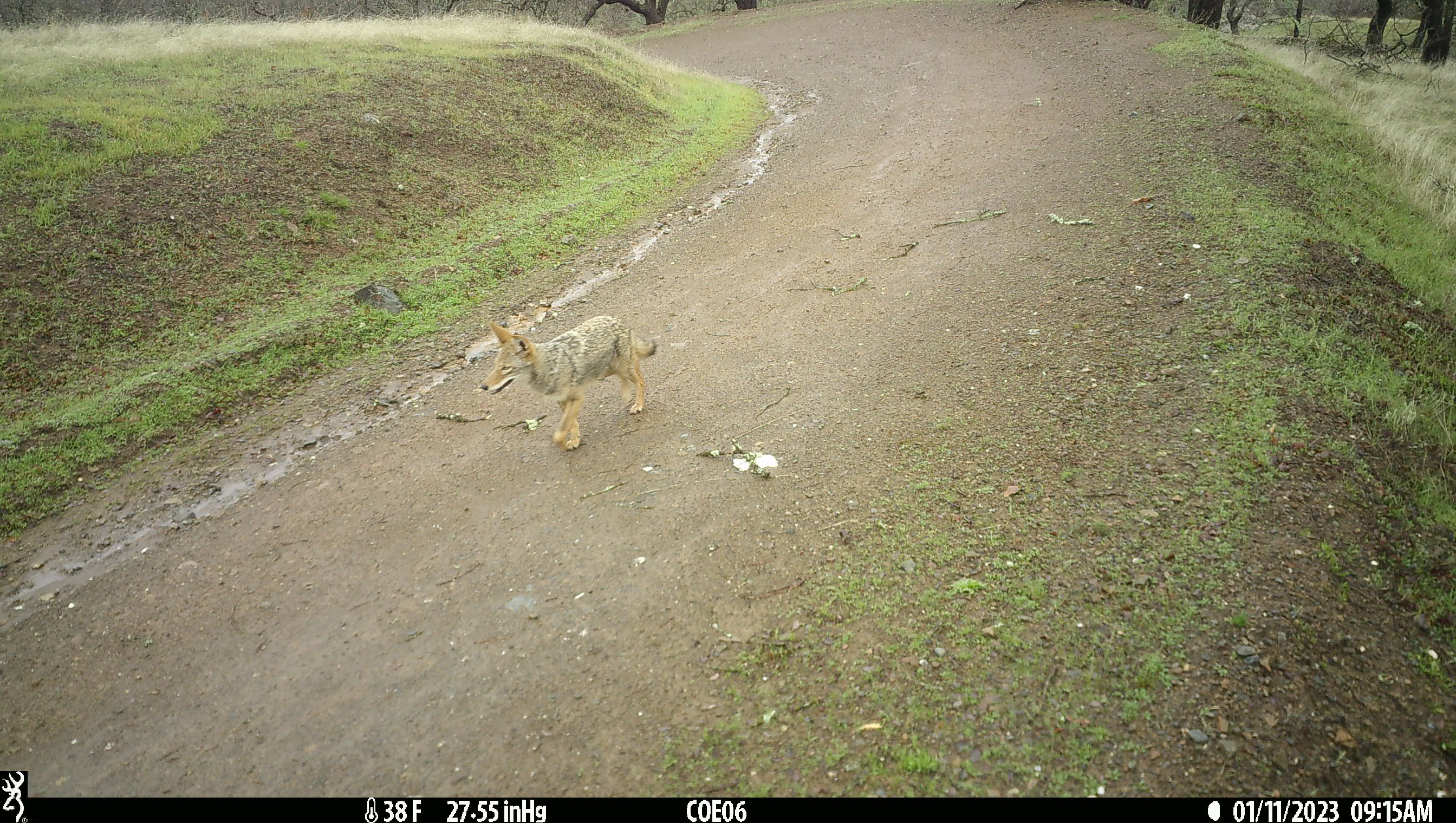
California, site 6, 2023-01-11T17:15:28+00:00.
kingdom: Animalia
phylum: Chordata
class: Mammalia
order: Carnivora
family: Canidae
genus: Canis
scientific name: Canis latrans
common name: coyote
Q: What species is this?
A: Coyote (Canis latrans).